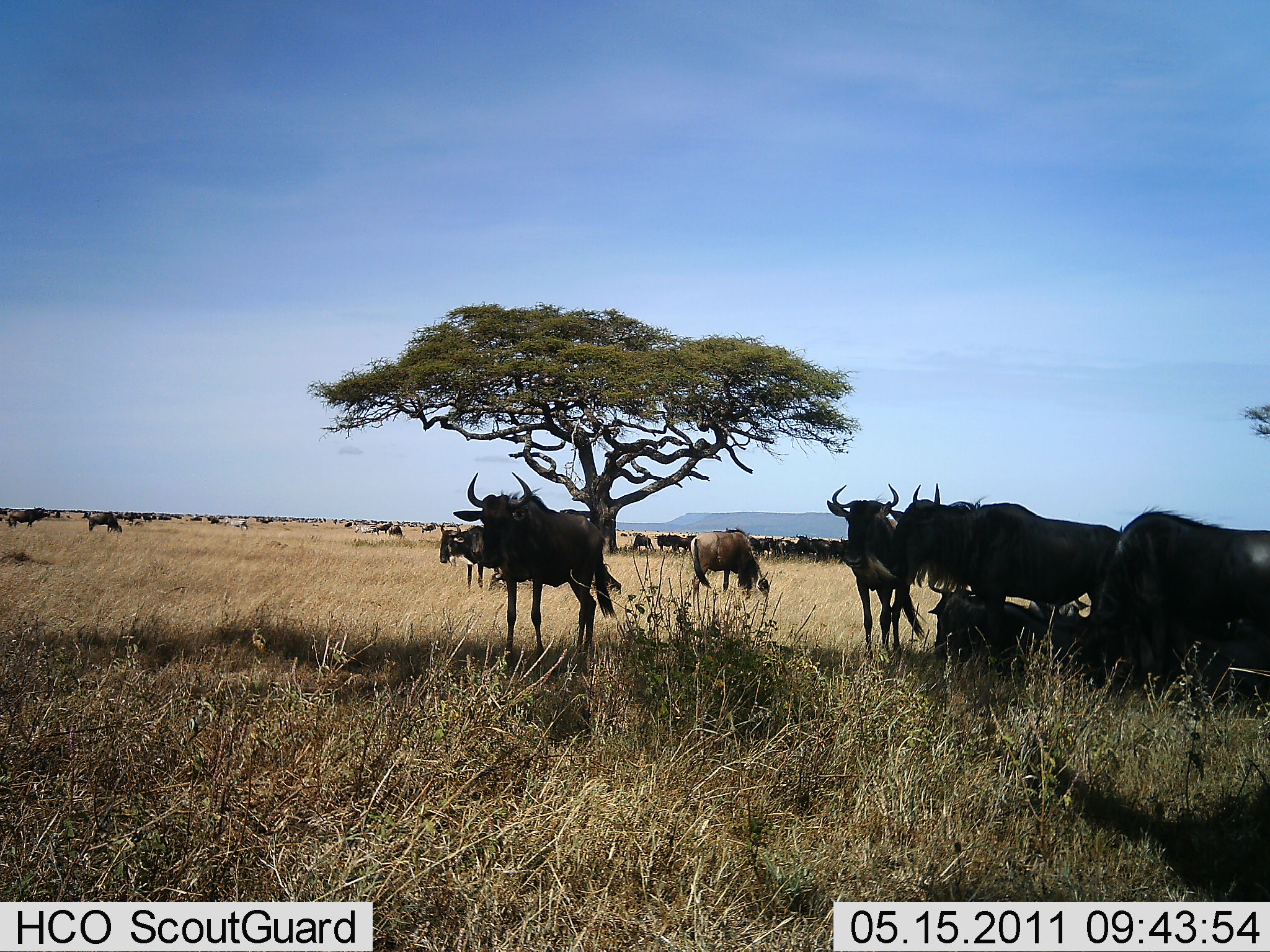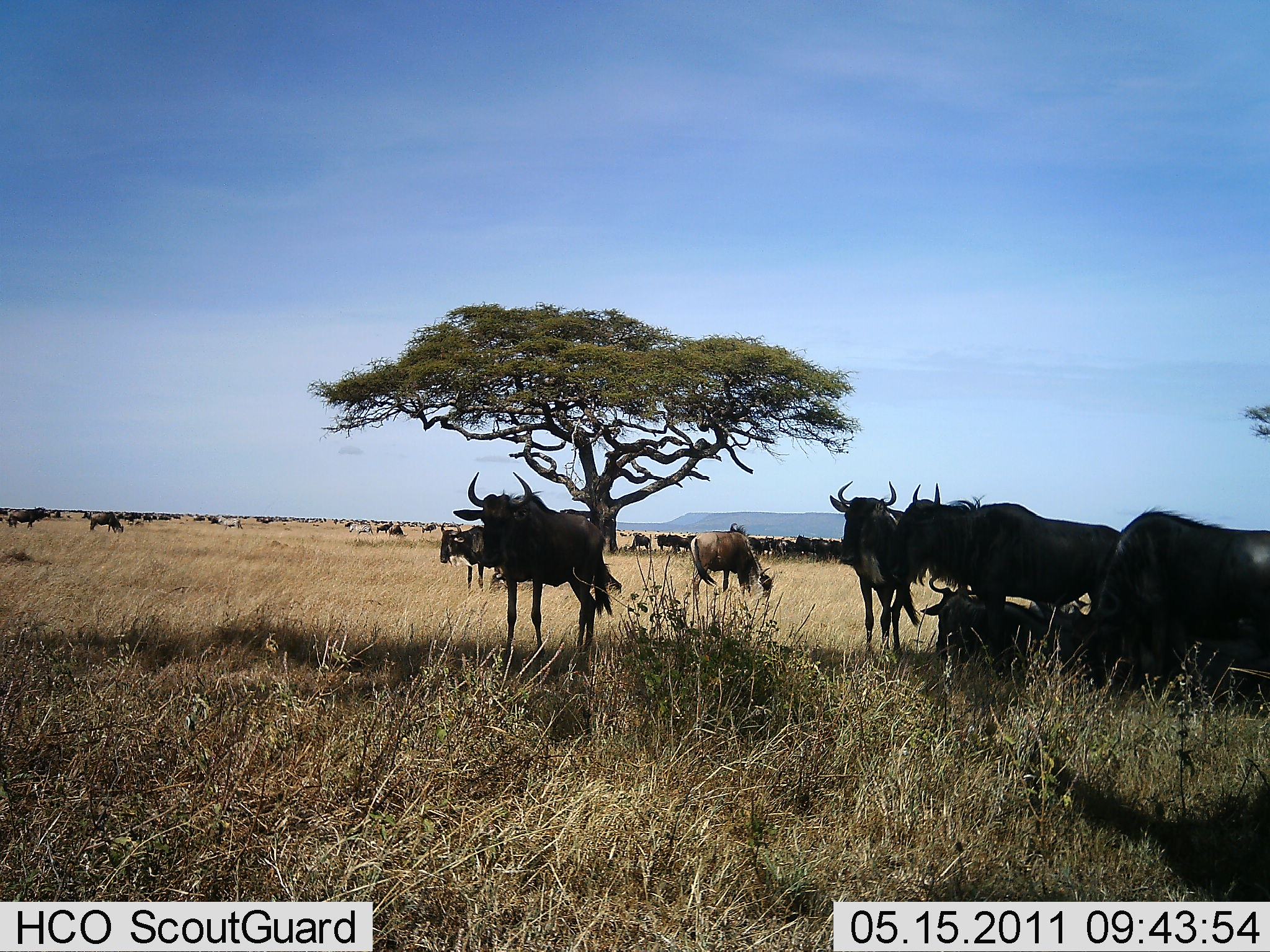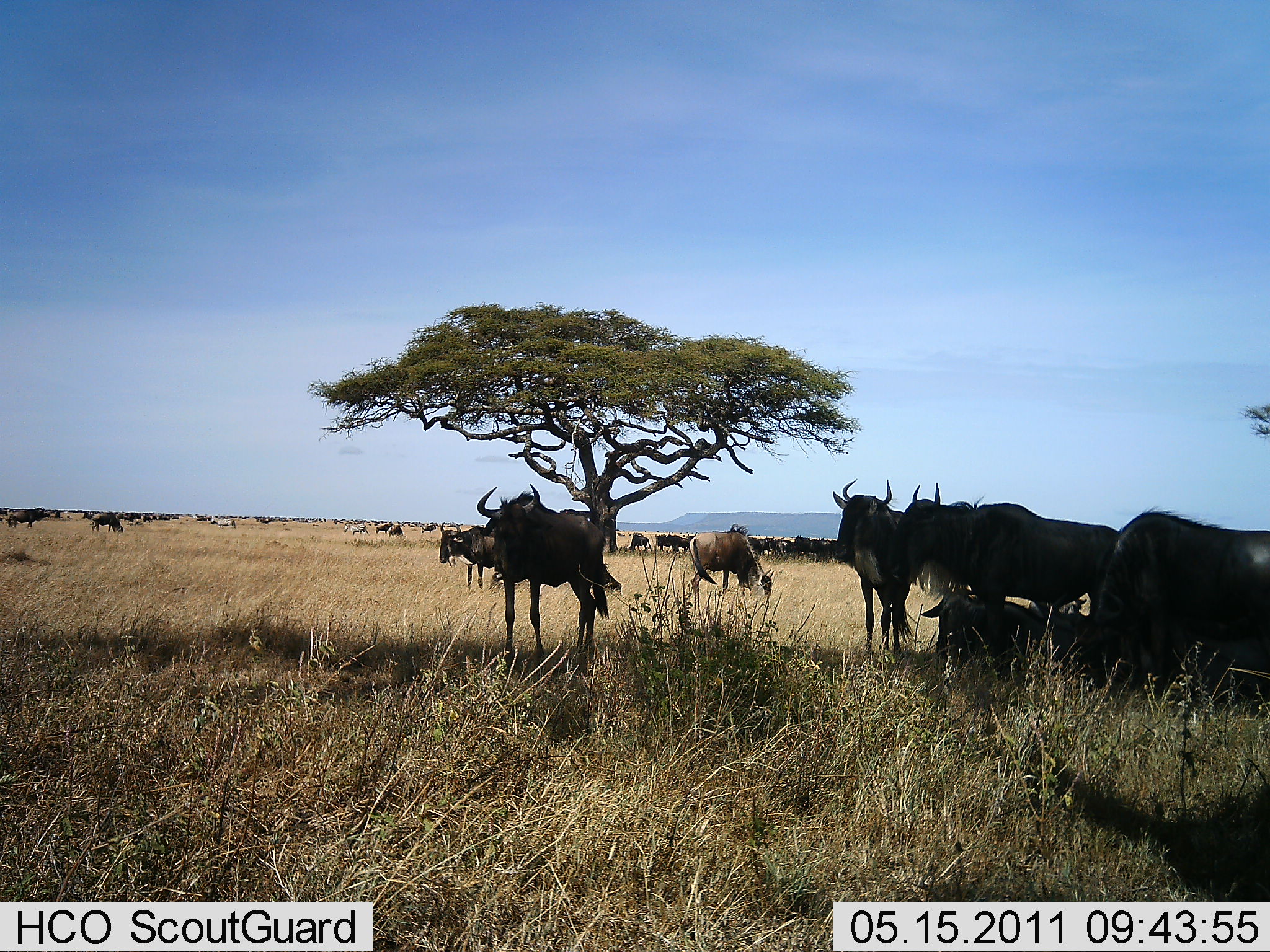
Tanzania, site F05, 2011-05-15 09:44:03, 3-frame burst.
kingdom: Animalia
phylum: Chordata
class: Mammalia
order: Artiodactyla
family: Bovidae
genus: Connochaetes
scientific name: Connochaetes taurinus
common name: blue wildebeest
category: wildebeest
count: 11-50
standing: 90%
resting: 70%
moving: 30%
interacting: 20%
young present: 0%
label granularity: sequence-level